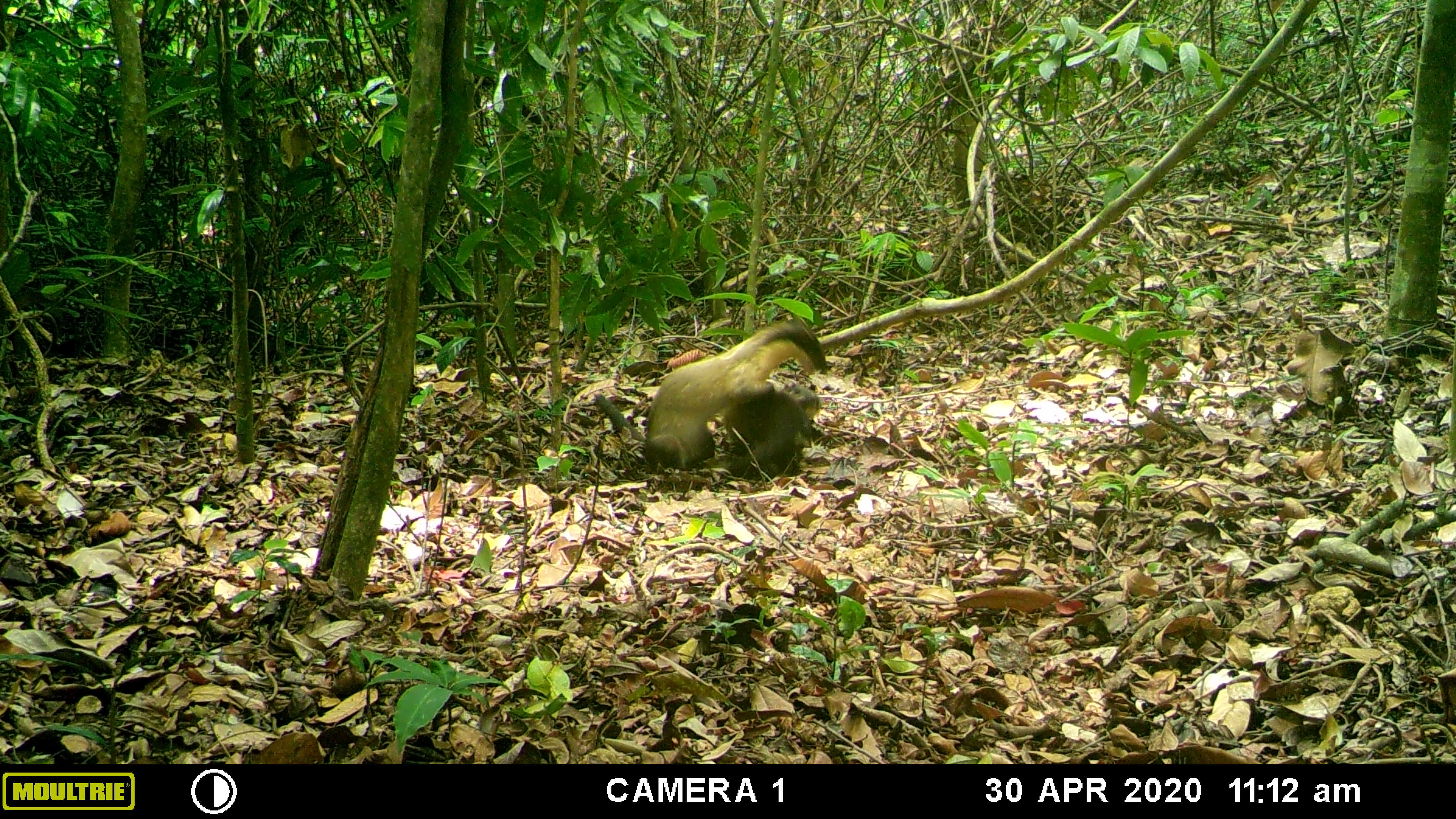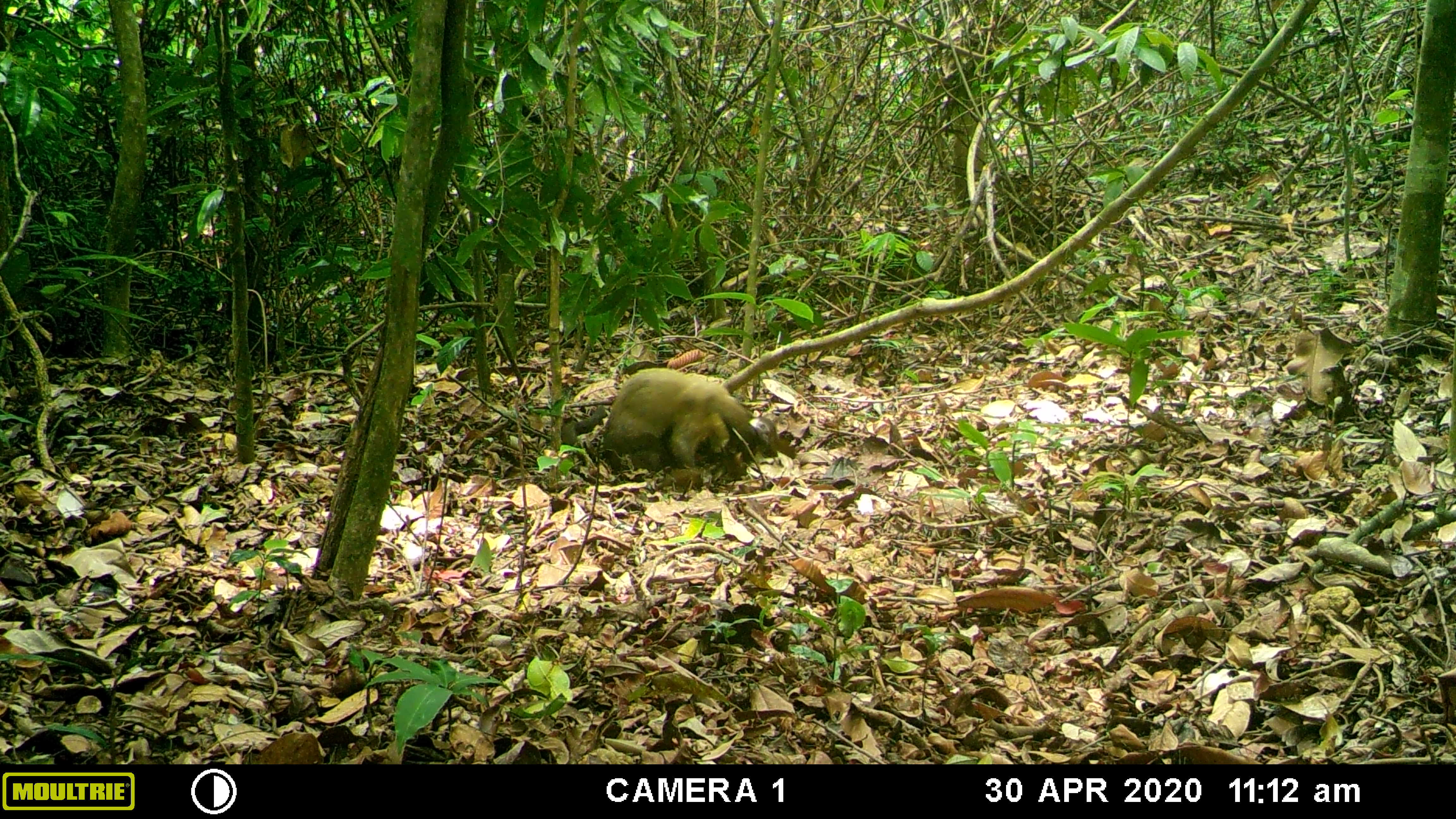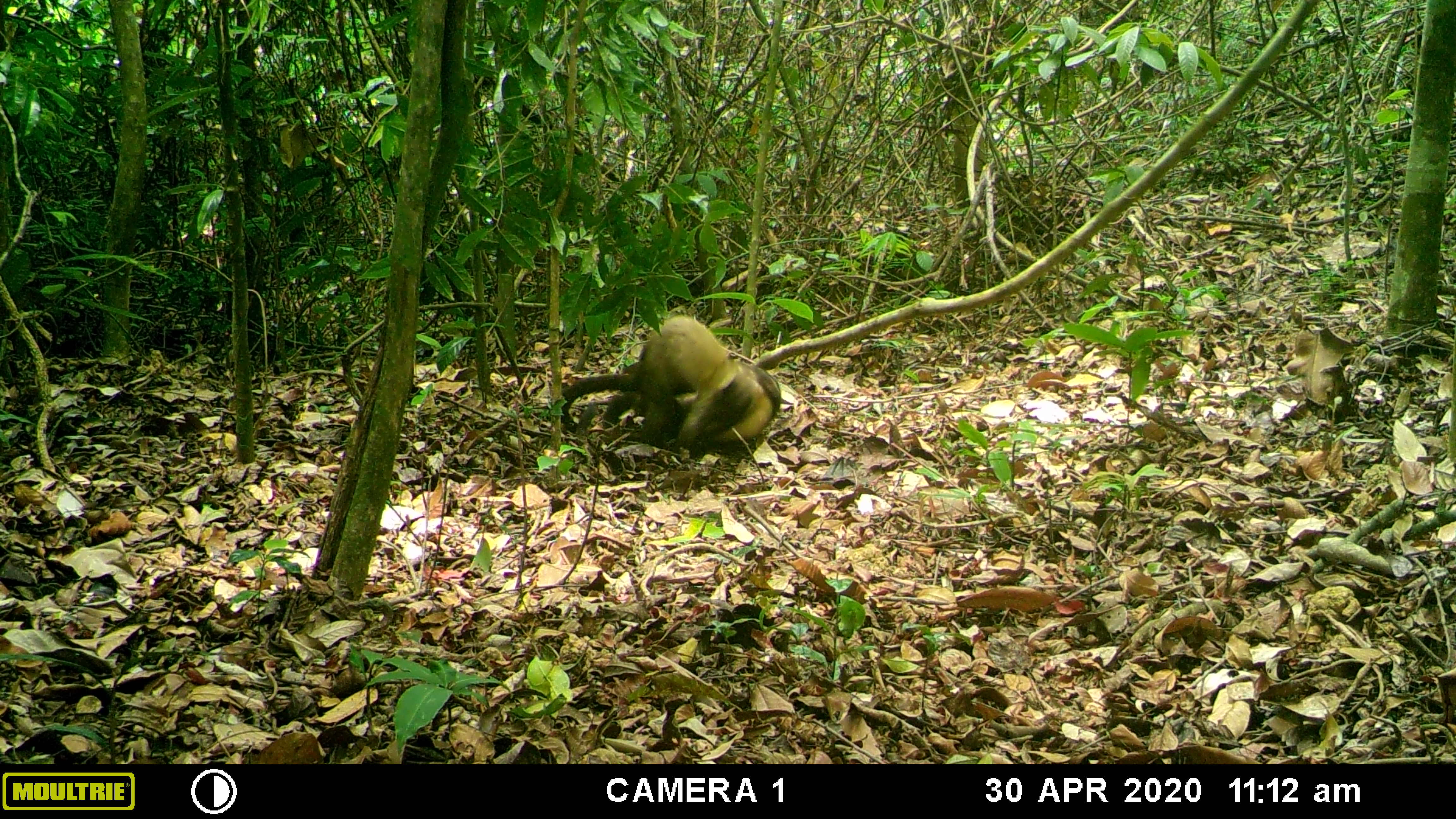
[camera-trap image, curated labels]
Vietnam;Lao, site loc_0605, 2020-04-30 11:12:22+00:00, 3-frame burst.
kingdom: Animalia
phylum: Chordata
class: Mammalia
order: Carnivora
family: Mustelidae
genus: Martes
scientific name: Martes flavigula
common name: yellow-throated marten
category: yellow throated marten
Yellow throated marten (yellow-throated marten) (Martes flavigula). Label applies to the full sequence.